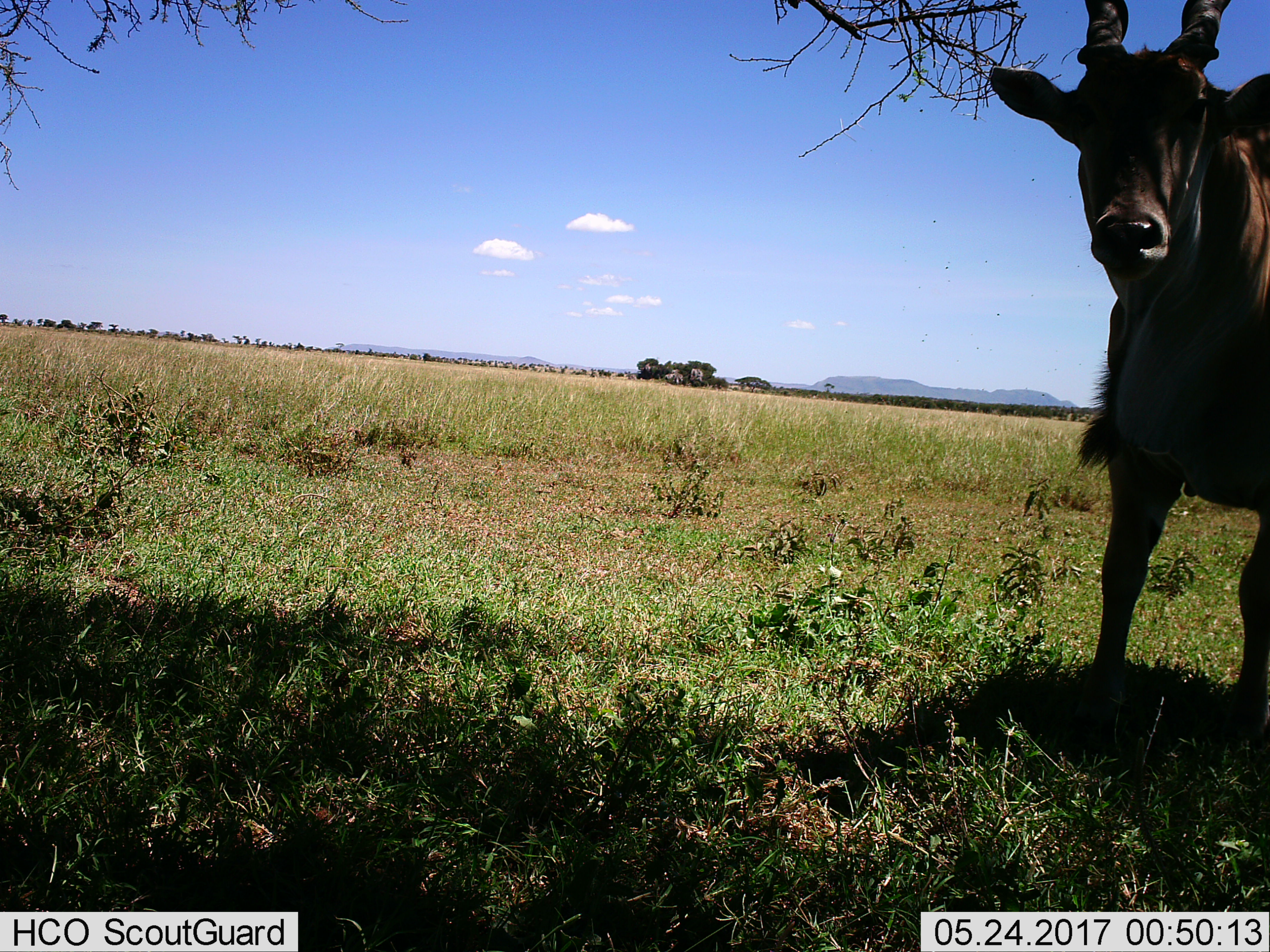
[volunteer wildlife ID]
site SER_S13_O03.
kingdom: Animalia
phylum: Chordata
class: Mammalia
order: Artiodactyla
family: Bovidae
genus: Tragelaphus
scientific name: Tragelaphus oryx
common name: eland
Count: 1.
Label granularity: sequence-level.